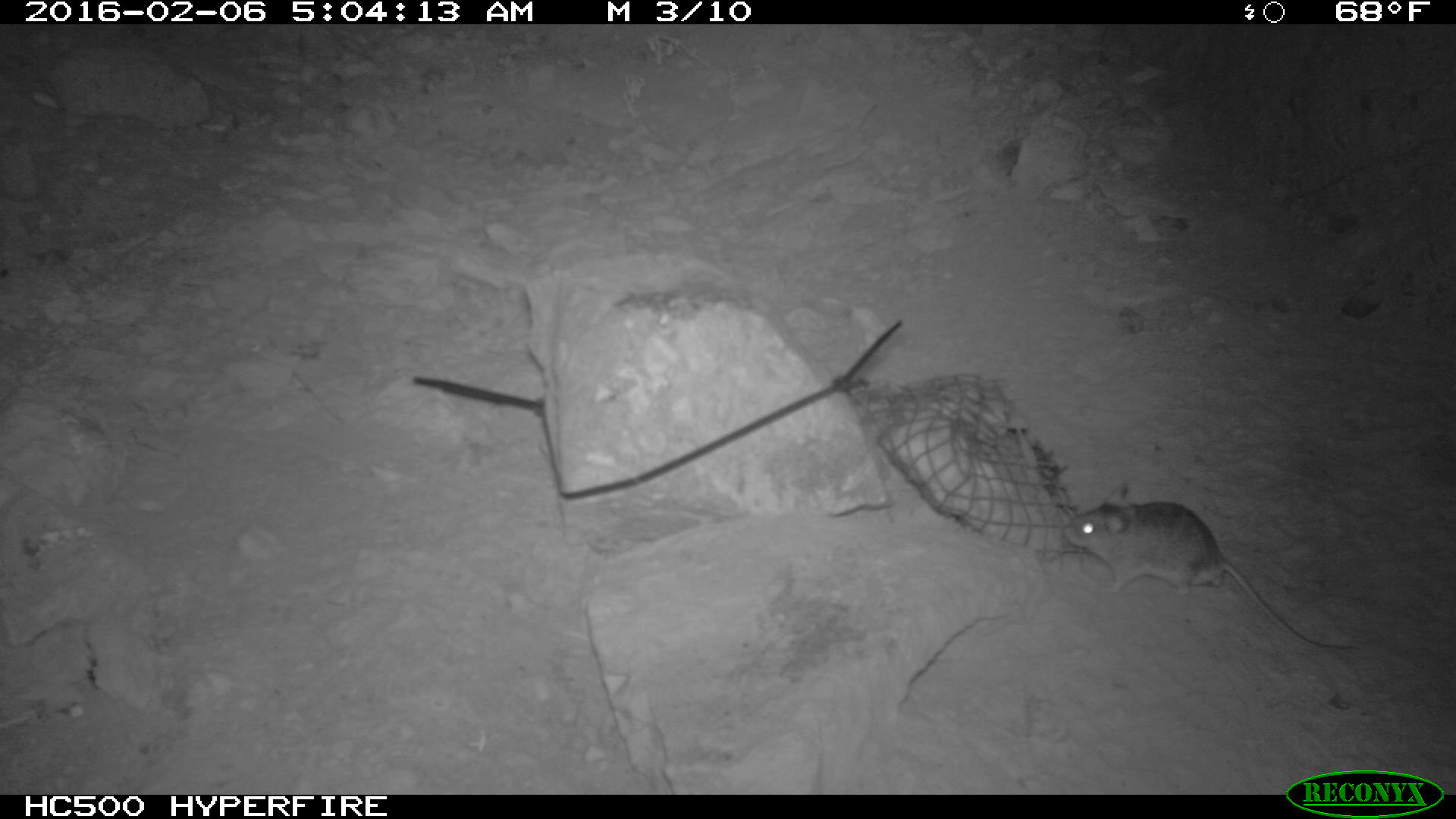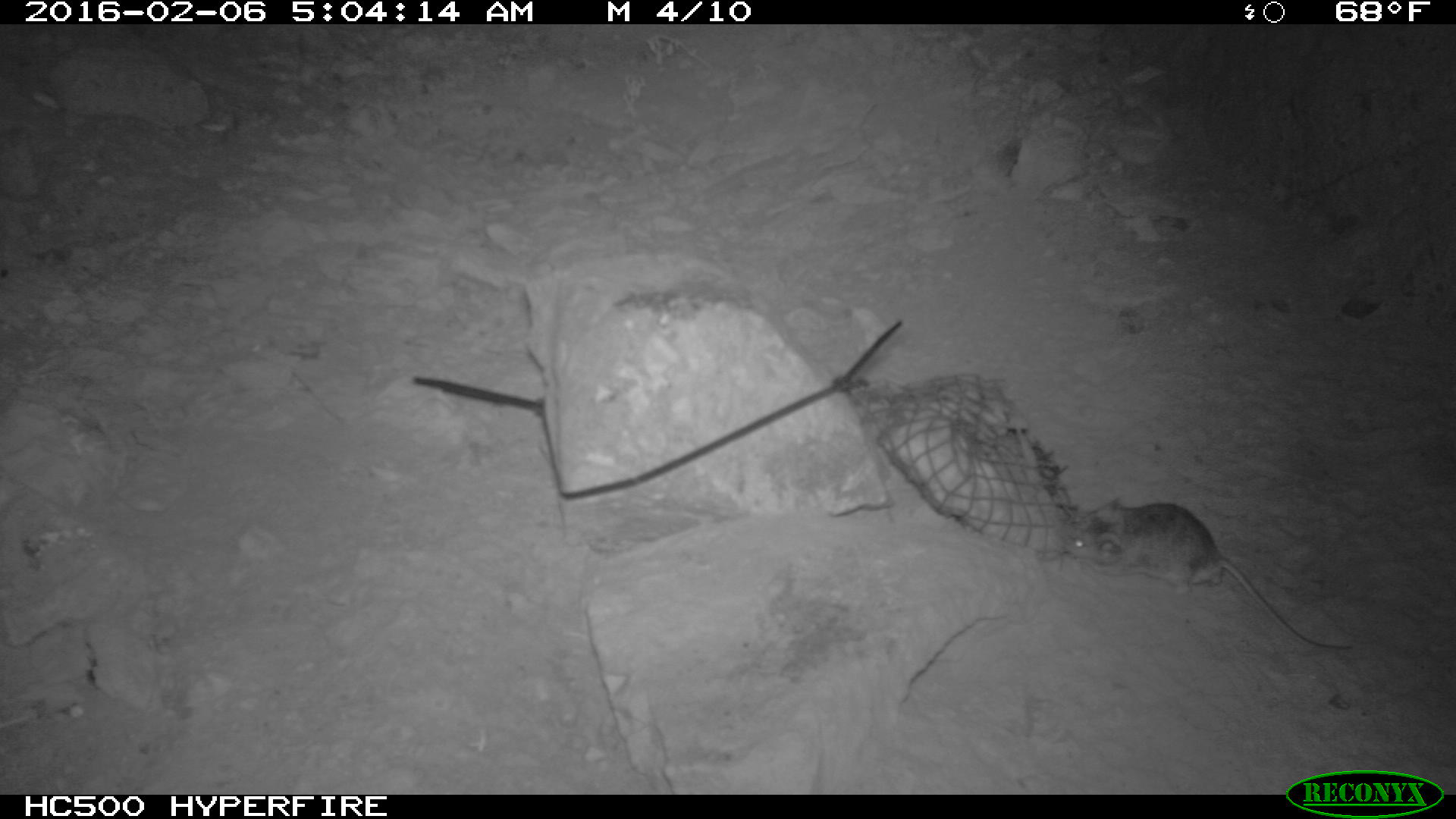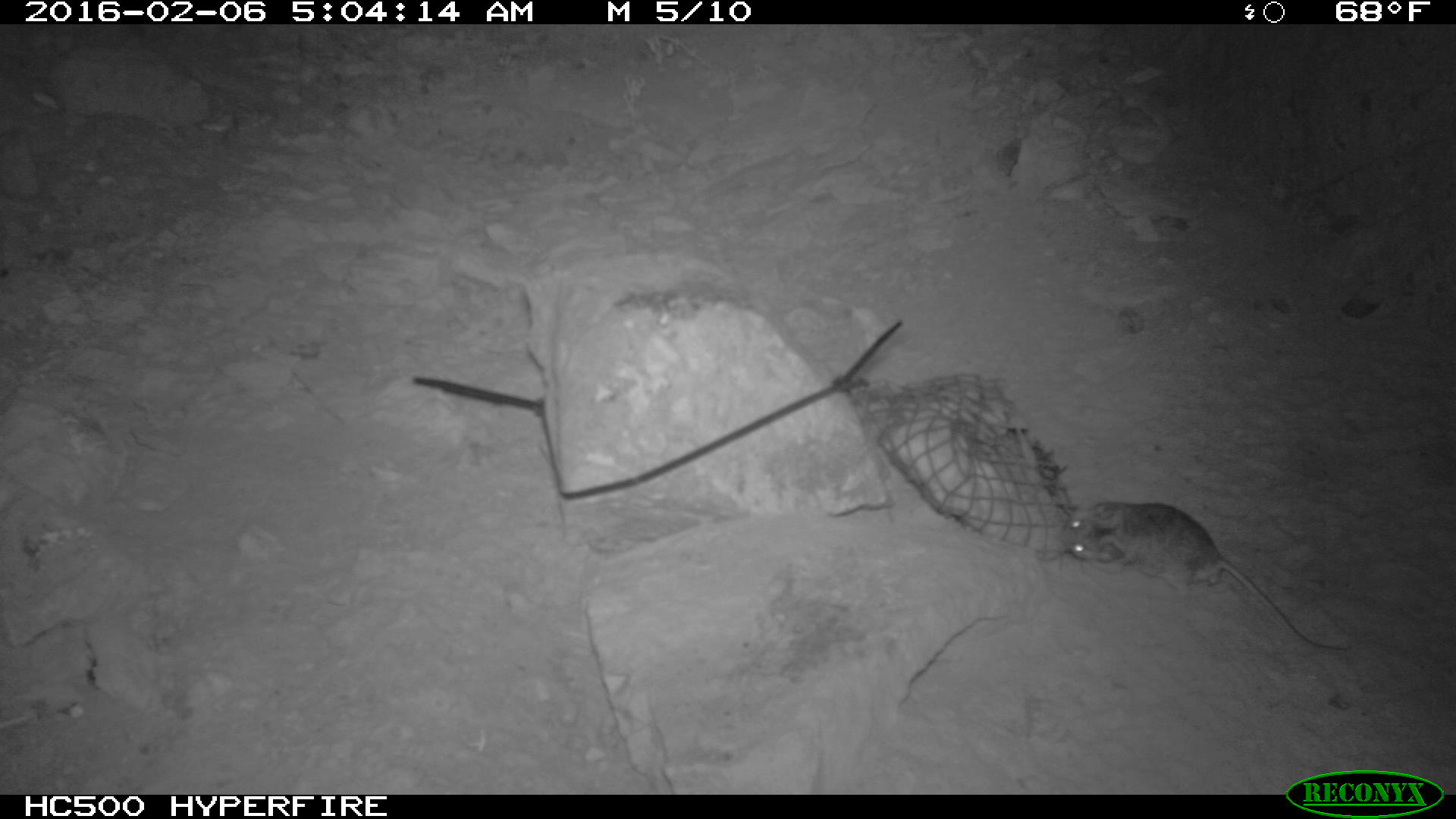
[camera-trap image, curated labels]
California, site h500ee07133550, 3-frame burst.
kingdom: Animalia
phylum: Chordata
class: Mammalia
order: Rodentia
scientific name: Rodentia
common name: rodent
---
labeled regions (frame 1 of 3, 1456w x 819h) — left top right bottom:
rodent: 1062 482 1357 648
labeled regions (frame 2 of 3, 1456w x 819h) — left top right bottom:
rodent: 1064 497 1352 648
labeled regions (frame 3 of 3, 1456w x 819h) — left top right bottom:
rodent: 1063 499 1351 656